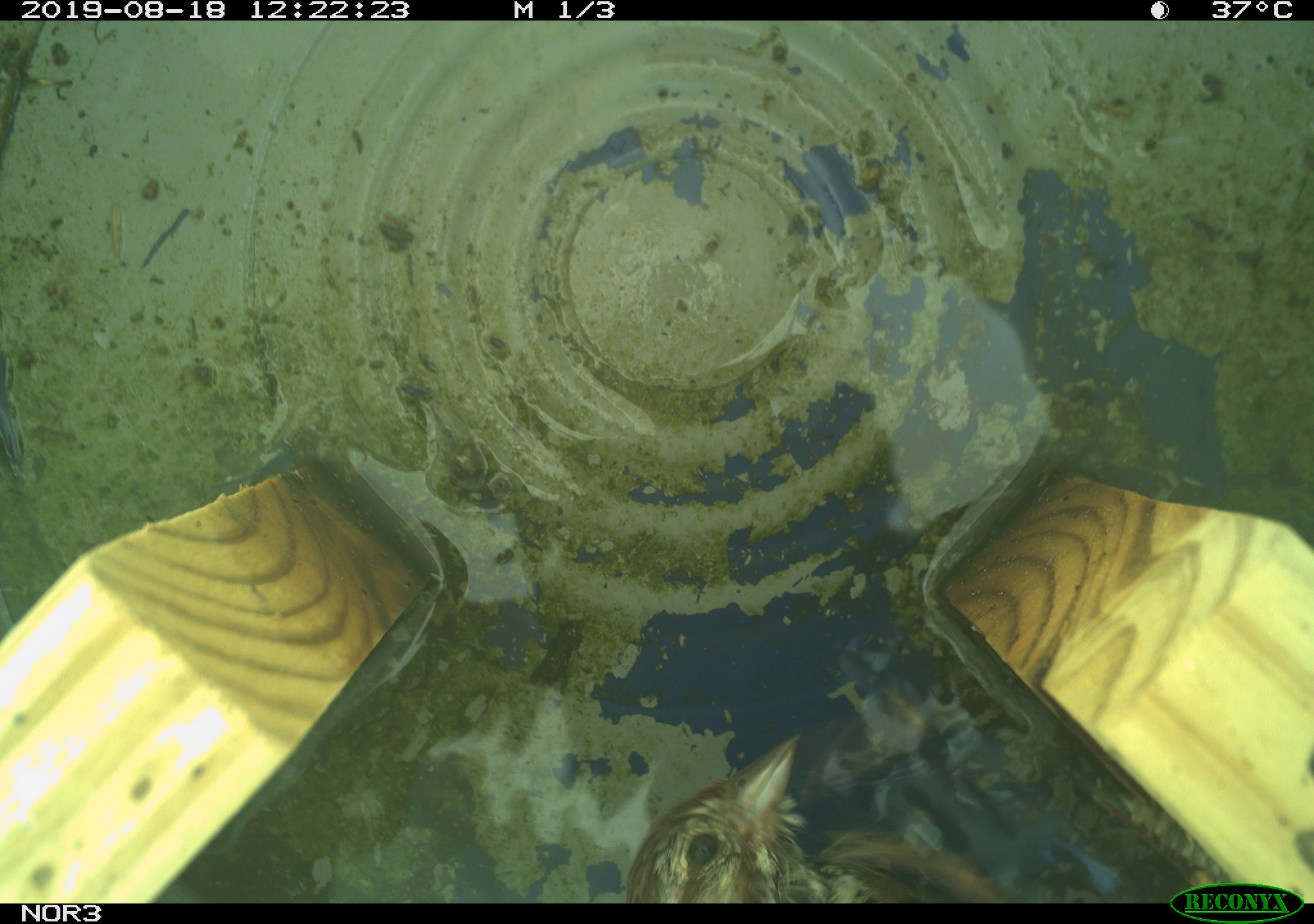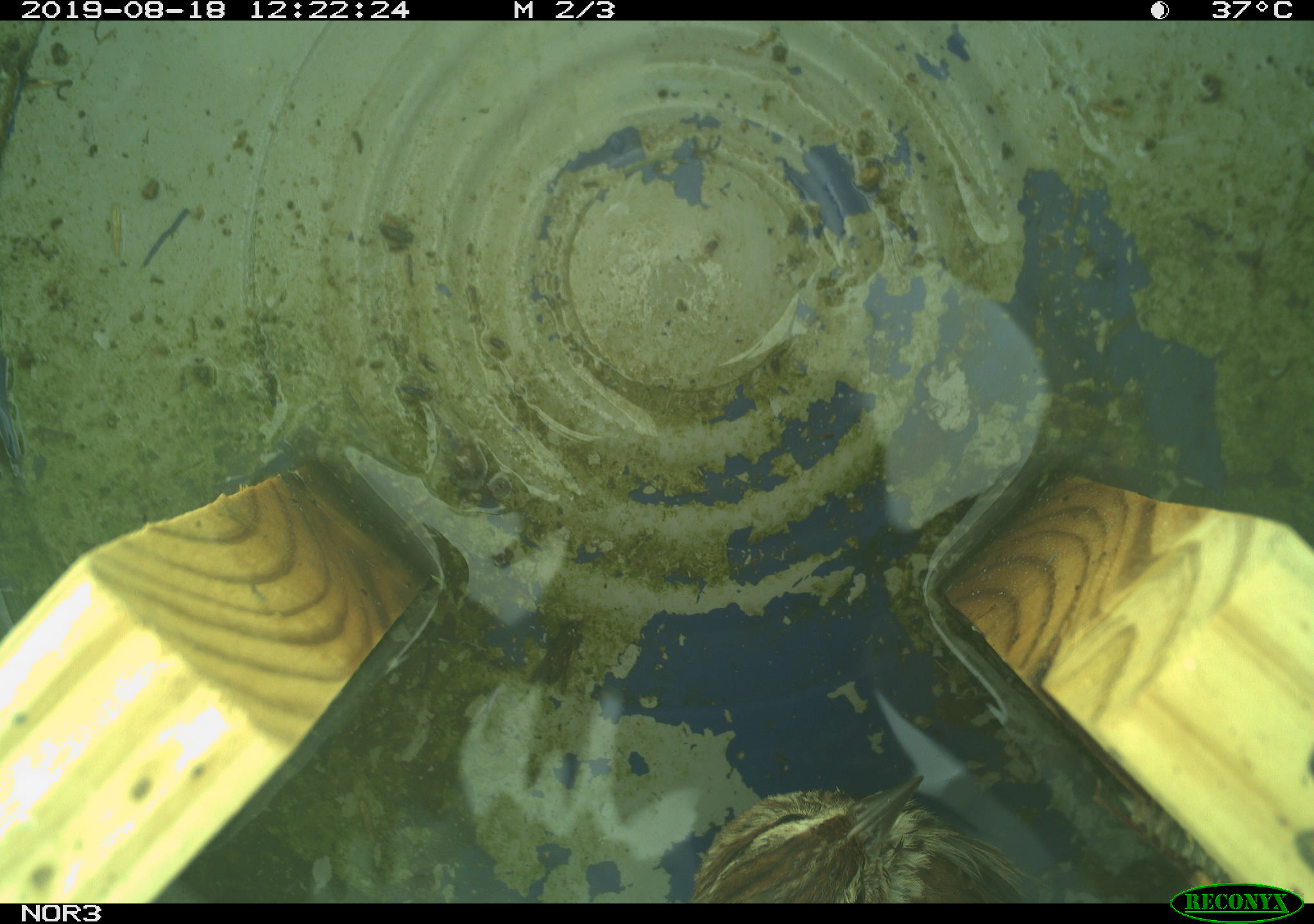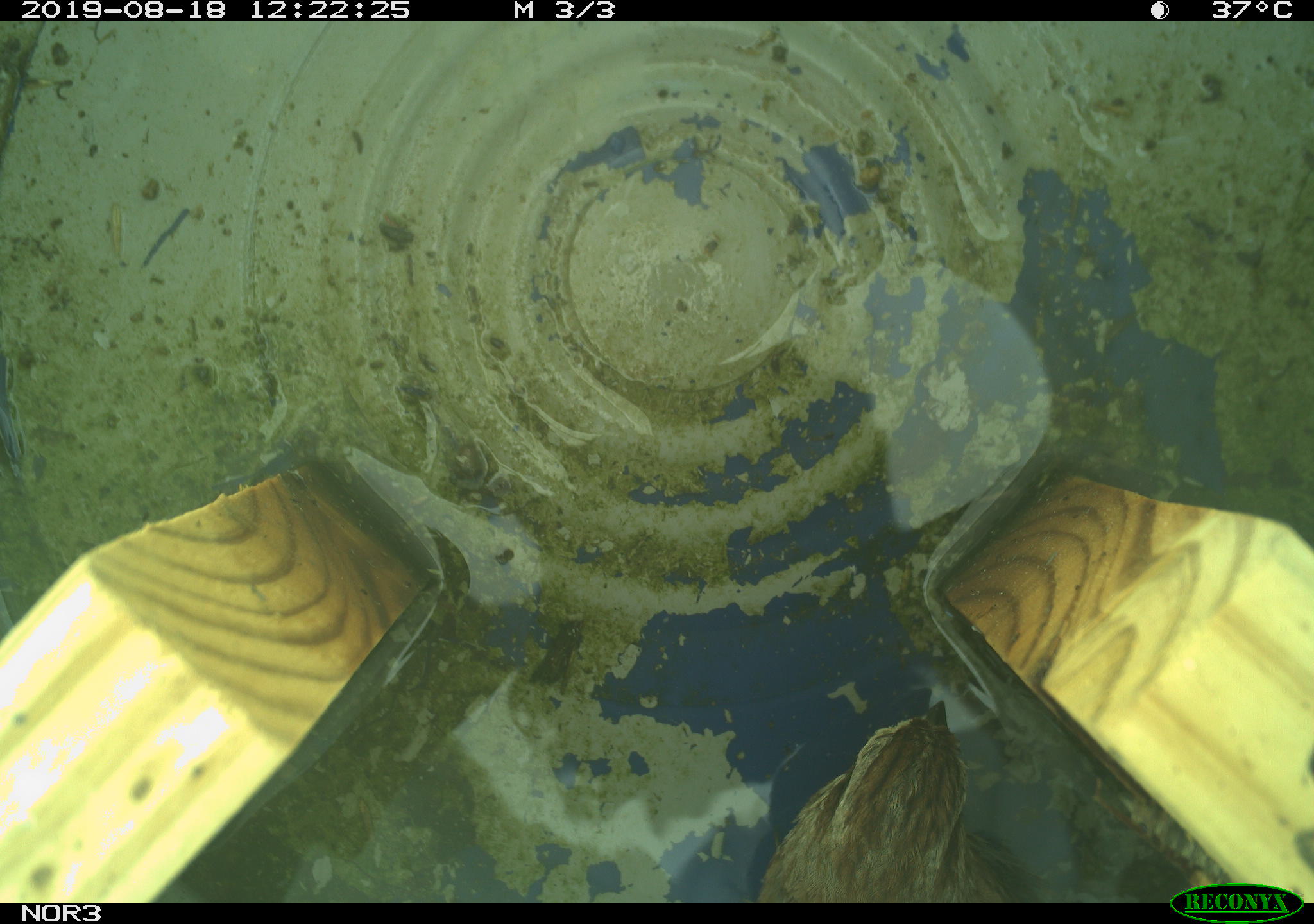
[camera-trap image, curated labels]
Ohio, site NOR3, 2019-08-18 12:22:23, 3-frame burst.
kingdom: Animalia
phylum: Chordata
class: Aves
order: Passeriformes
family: Passerellidae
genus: Melospiza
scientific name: Melospiza melodia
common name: song sparrow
Song sparrow (Melospiza melodia).